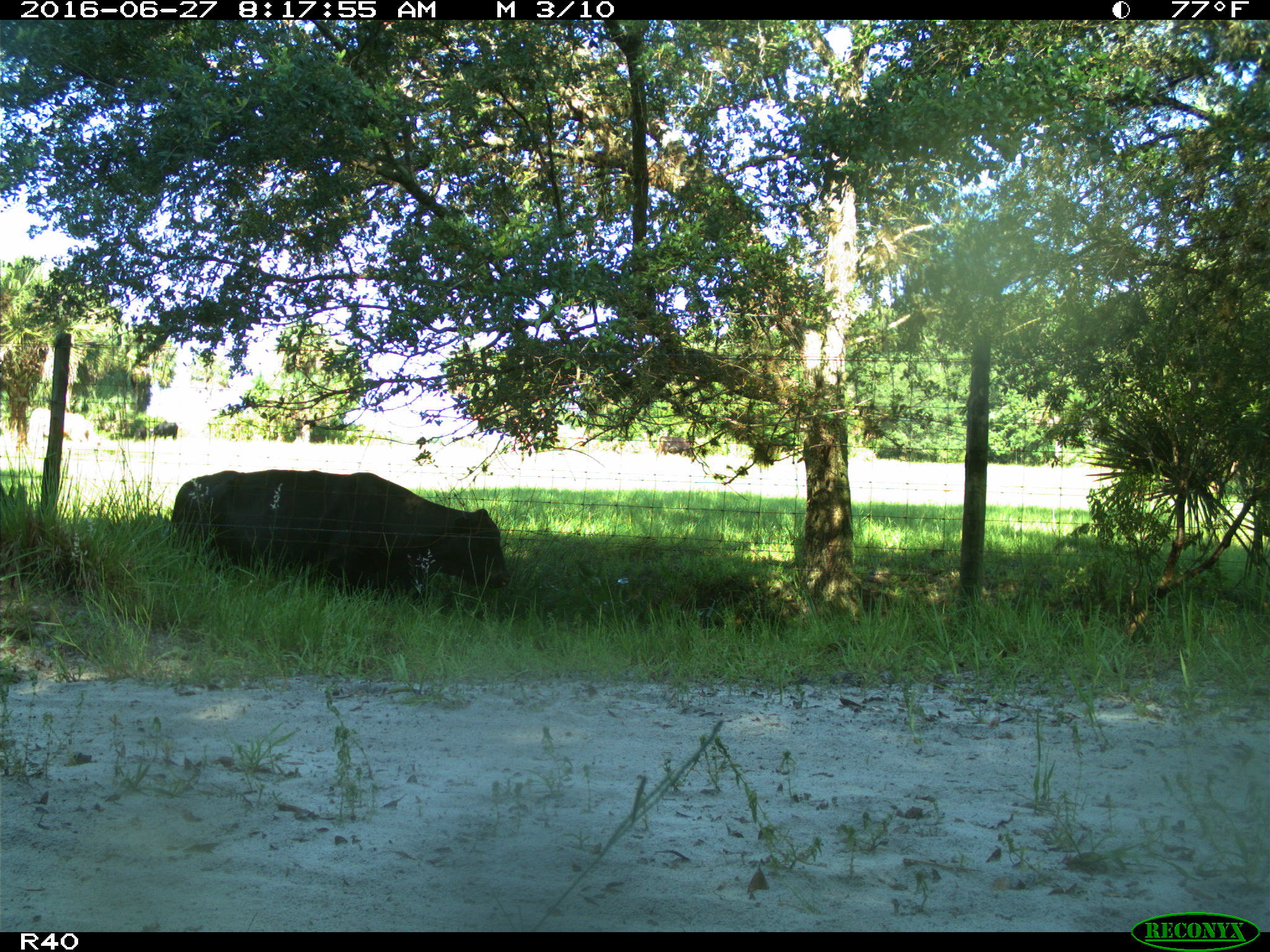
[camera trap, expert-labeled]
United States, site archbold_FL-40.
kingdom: Animalia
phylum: Chordata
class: Mammalia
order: Artiodactyla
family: Bovidae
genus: Bos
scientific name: Bos taurus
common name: domestic cow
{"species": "Bos taurus (domestic cow)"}